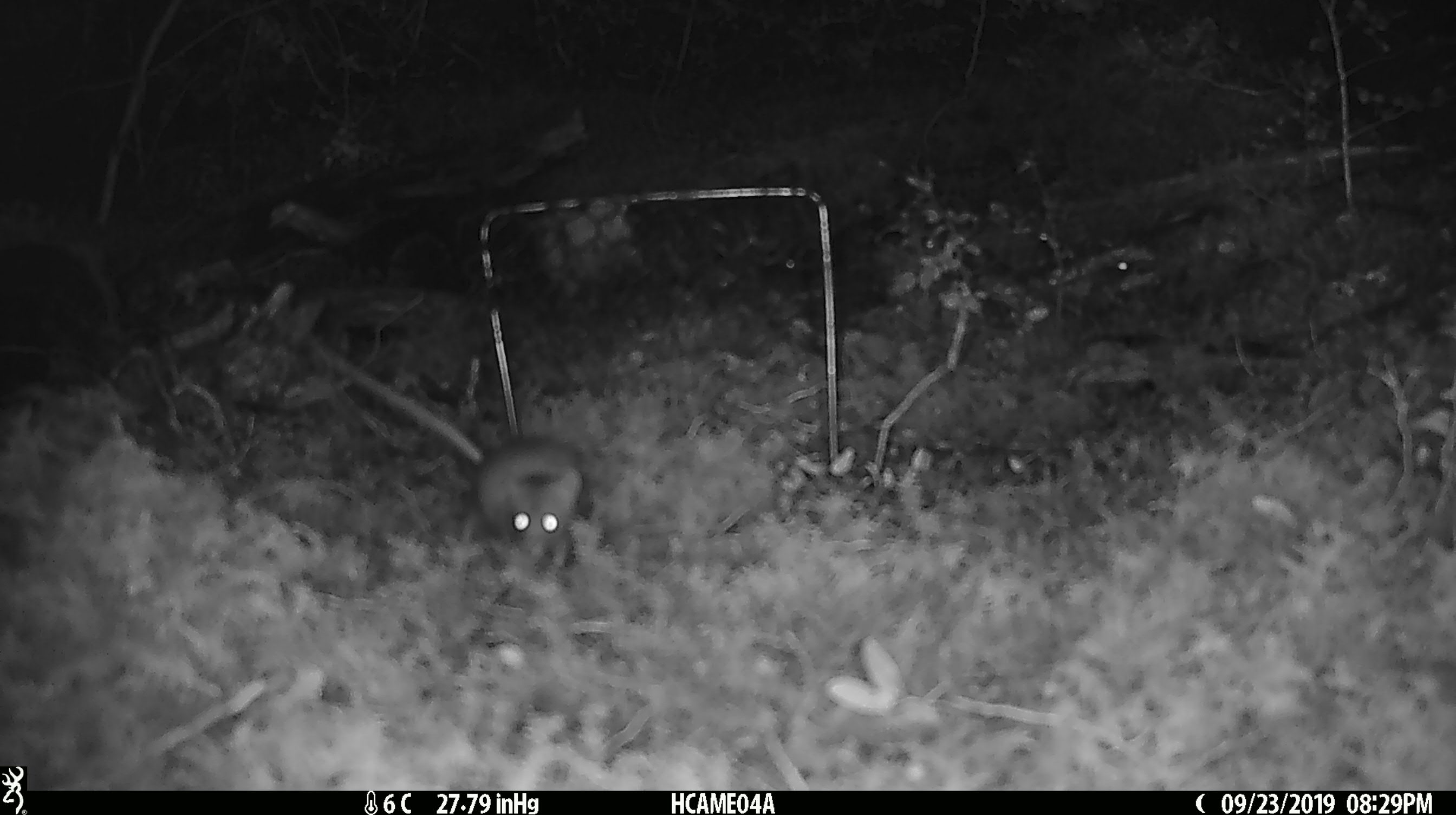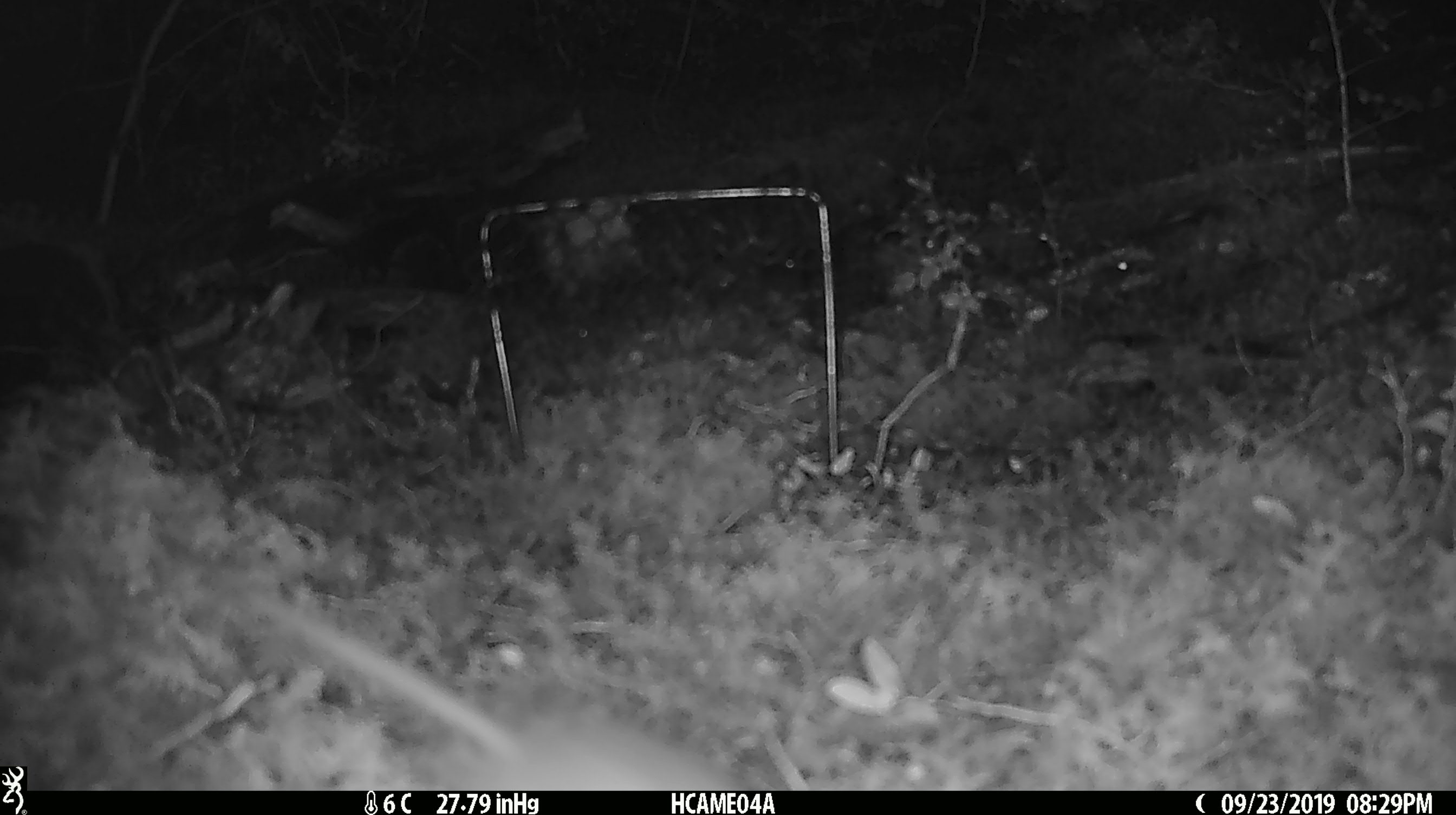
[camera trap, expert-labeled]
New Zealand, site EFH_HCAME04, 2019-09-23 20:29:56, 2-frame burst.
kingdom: Animalia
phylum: Chordata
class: Mammalia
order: Rodentia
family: Muridae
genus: Mus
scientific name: Mus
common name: mouse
Mouse (Mus).